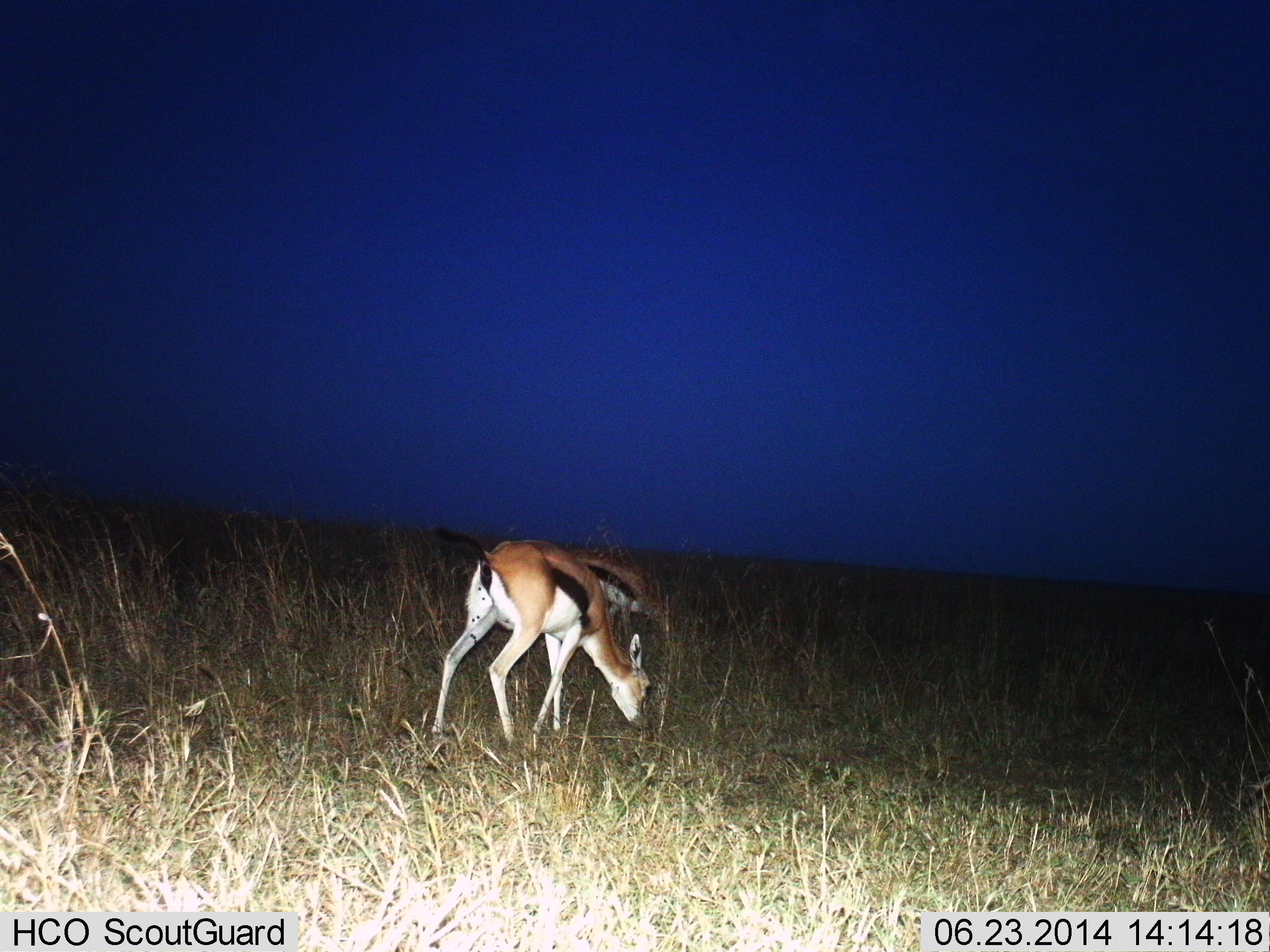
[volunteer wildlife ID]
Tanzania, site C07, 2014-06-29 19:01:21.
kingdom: Animalia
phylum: Chordata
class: Mammalia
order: Artiodactyla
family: Bovidae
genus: Eudorcas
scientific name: Eudorcas thomsonii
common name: thomson's gazelle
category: gazellethomsons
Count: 2.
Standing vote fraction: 20%.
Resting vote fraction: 0%.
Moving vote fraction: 0%.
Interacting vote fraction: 0%.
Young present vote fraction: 0%.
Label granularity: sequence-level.